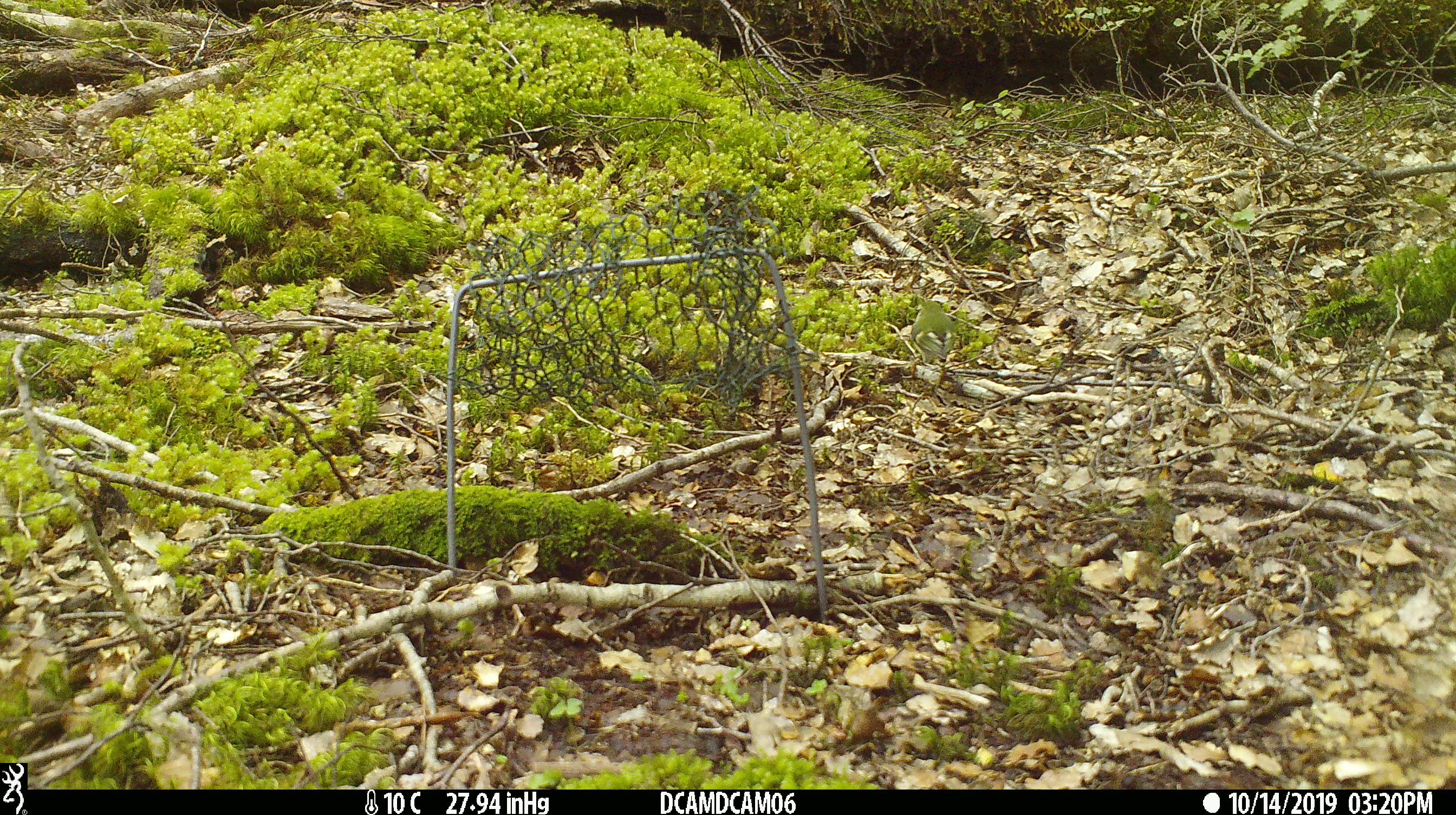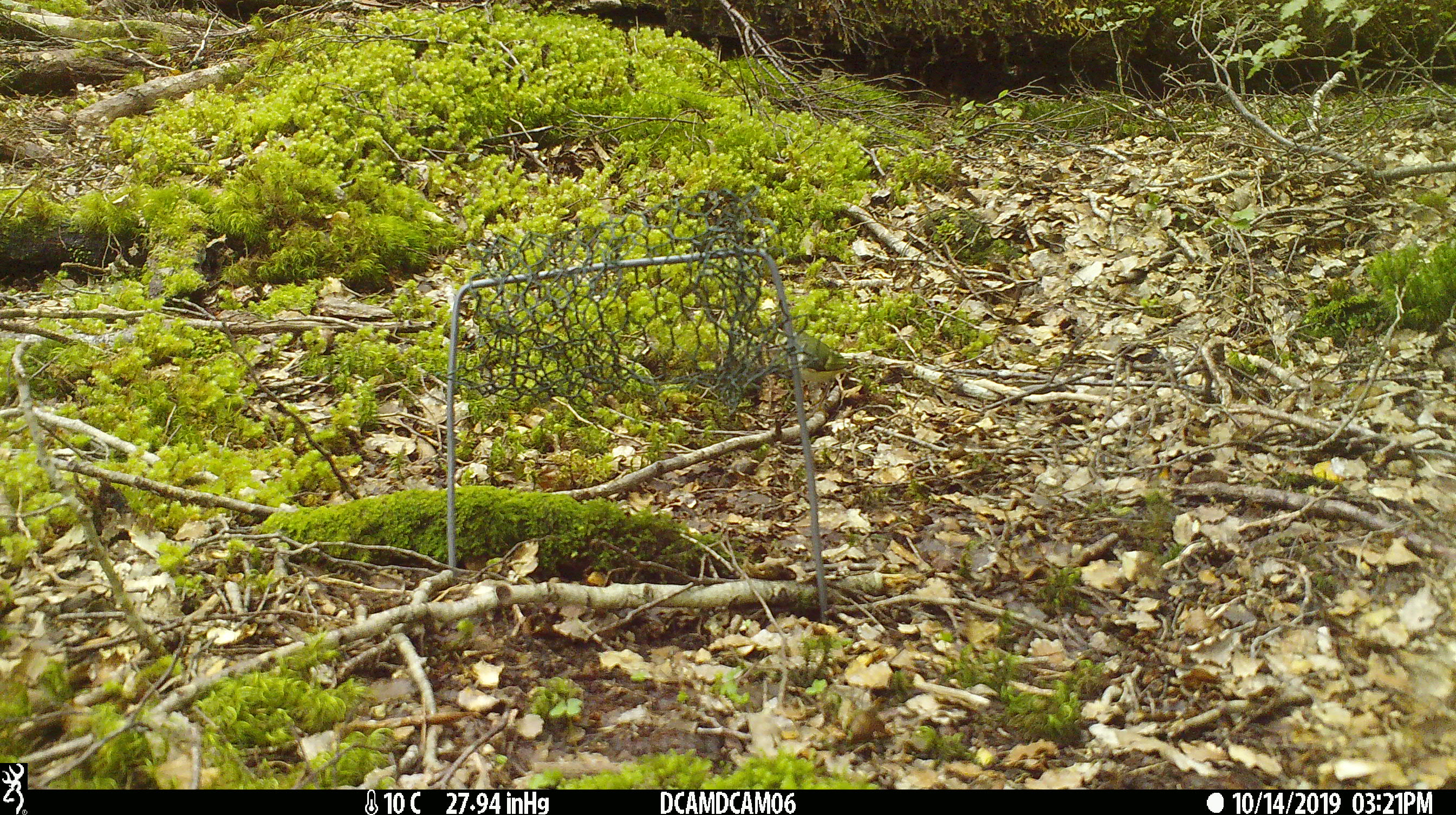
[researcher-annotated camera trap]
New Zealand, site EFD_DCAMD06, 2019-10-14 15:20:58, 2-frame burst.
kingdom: Animalia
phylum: Chordata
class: Aves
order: Passeriformes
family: Acanthisittidae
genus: Acanthisitta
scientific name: Acanthisitta chloris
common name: rifleman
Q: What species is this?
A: Rifleman (Acanthisitta chloris).